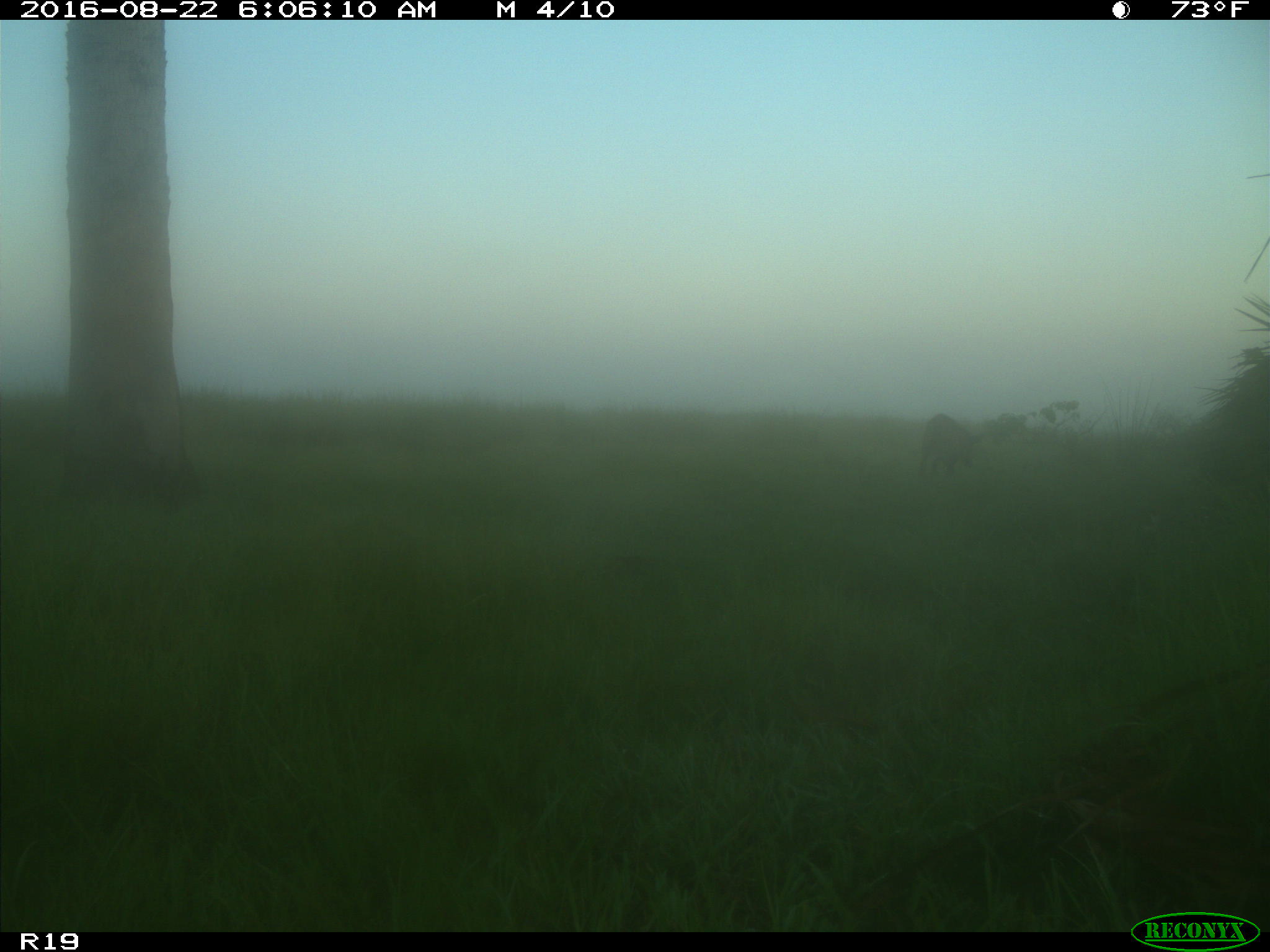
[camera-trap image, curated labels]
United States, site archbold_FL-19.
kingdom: Animalia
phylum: Chordata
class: Mammalia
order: Artiodactyla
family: Suidae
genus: Sus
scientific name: Sus scrofa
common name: wild boar